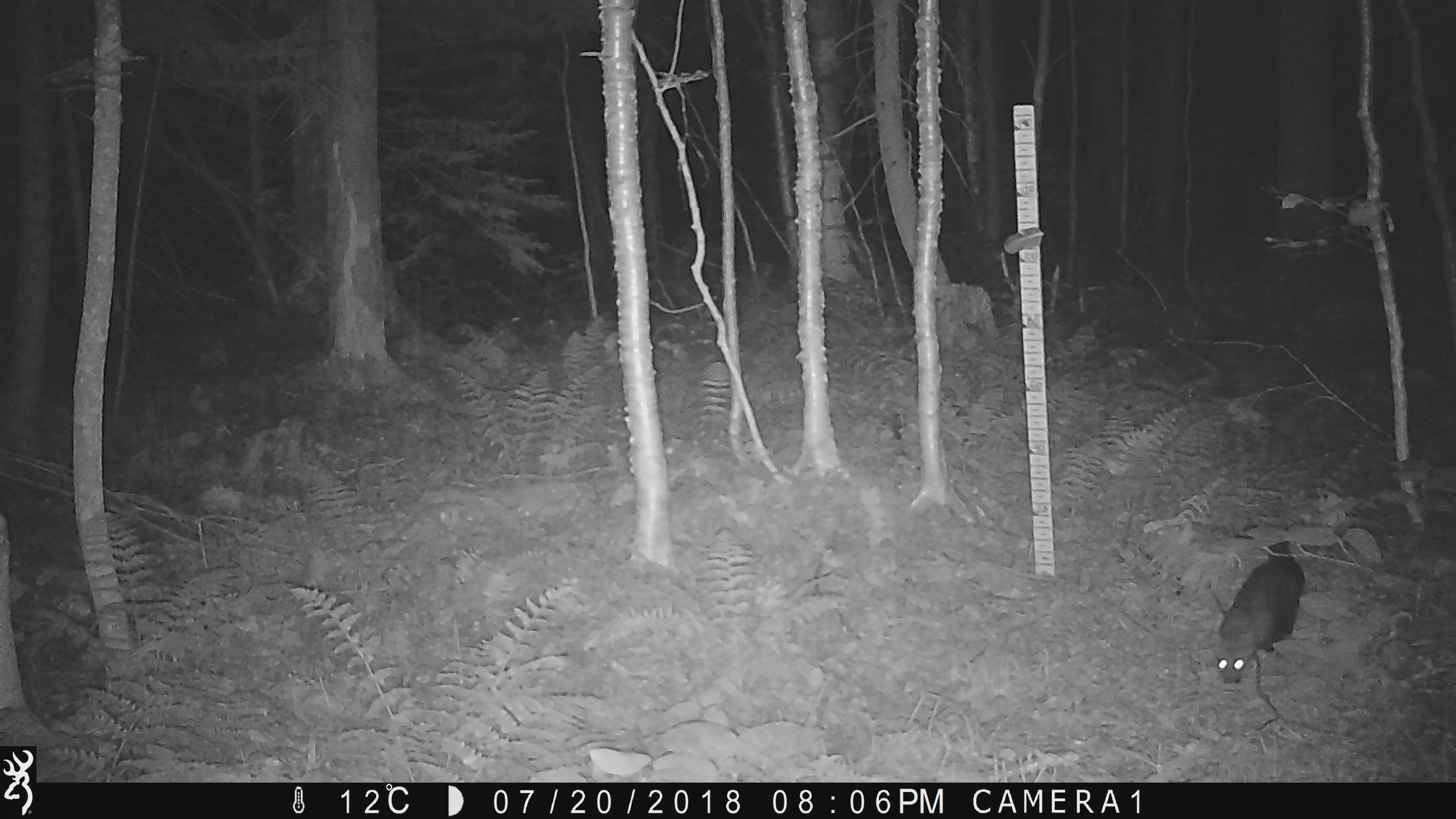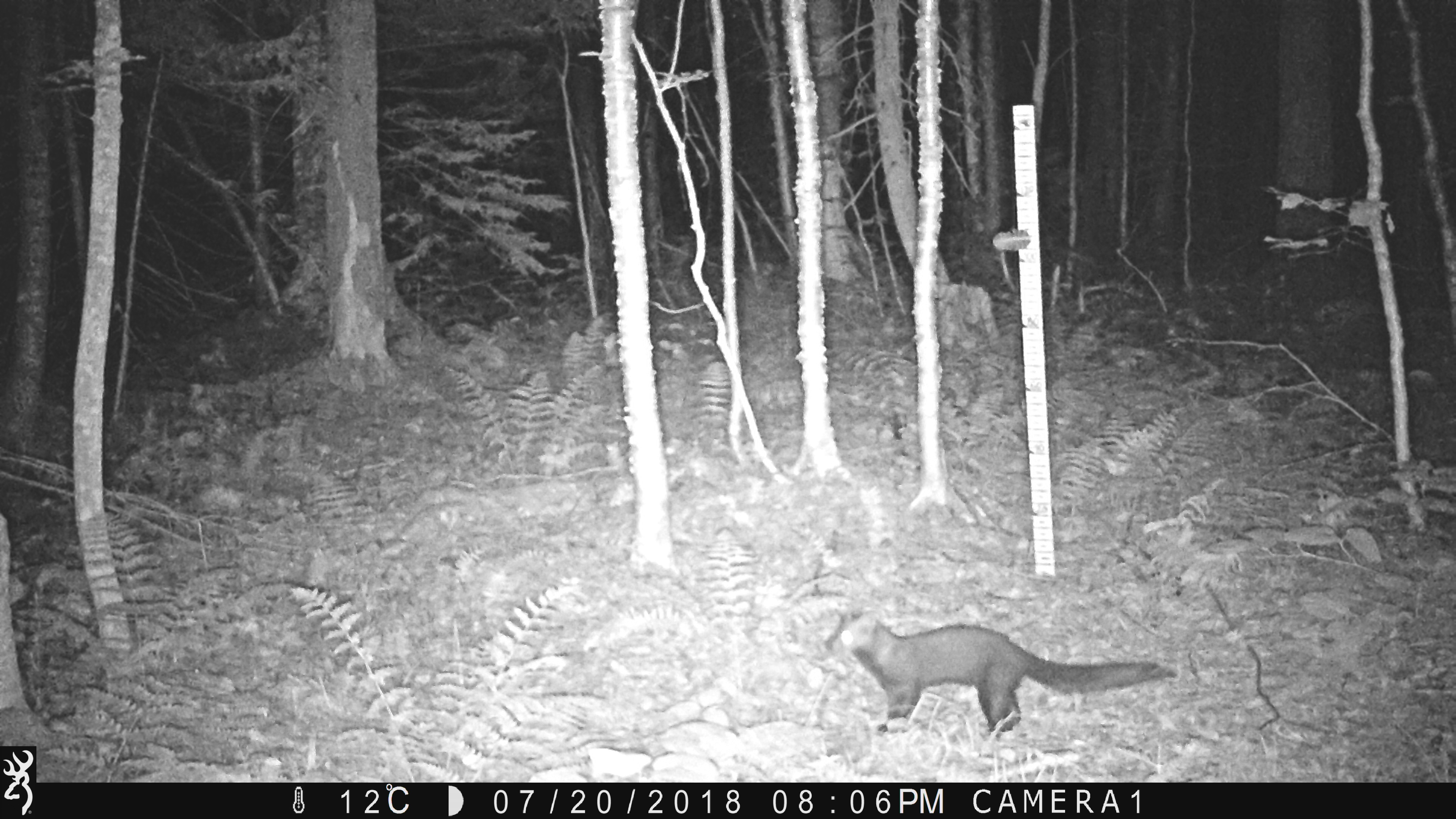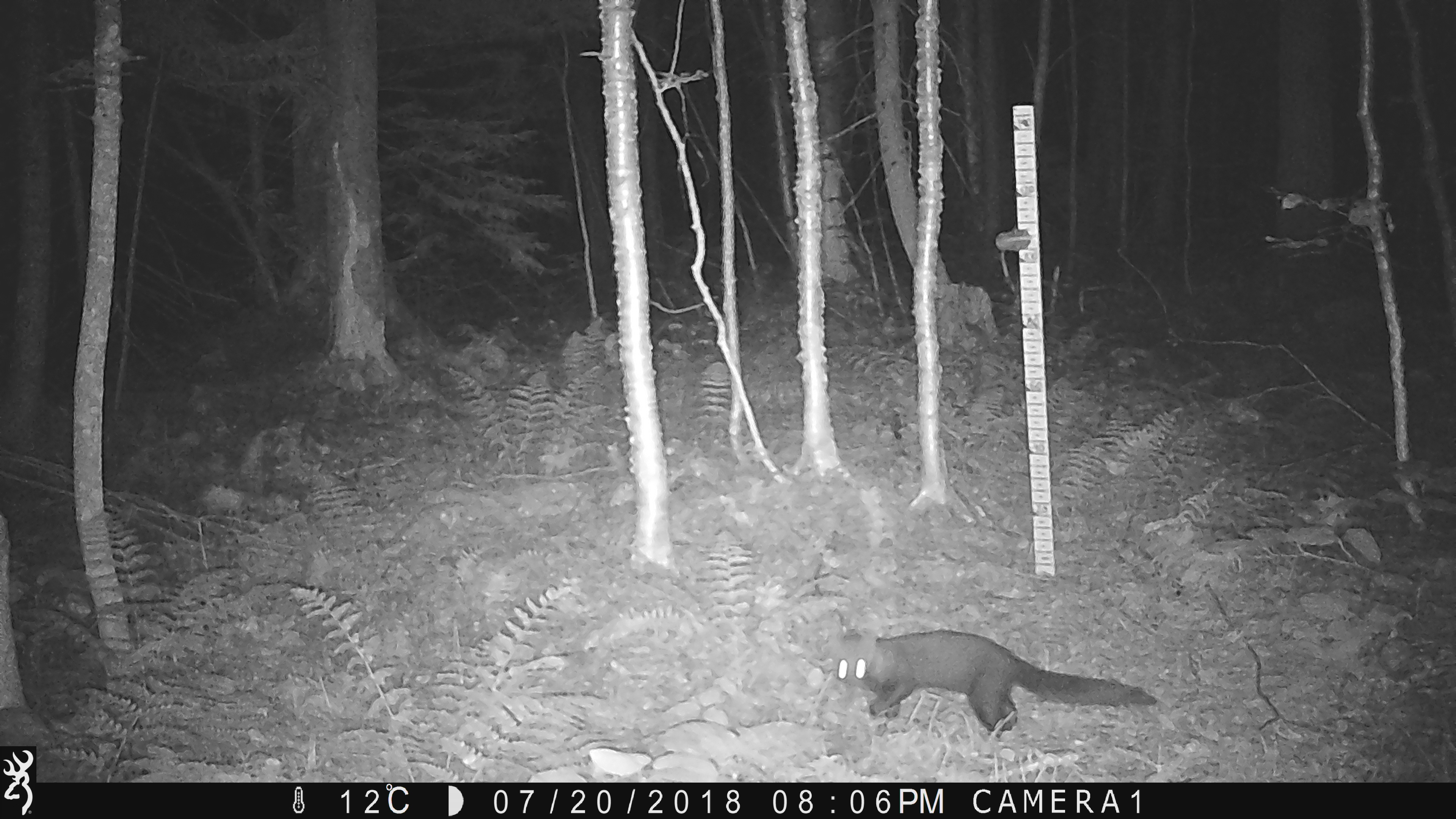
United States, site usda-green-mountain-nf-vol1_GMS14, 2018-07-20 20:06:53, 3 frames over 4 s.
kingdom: Animalia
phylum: Chordata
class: Mammalia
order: Carnivora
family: Mustelidae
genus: Pekania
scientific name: Pekania pennanti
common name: fisher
Fisher (Pekania pennanti).